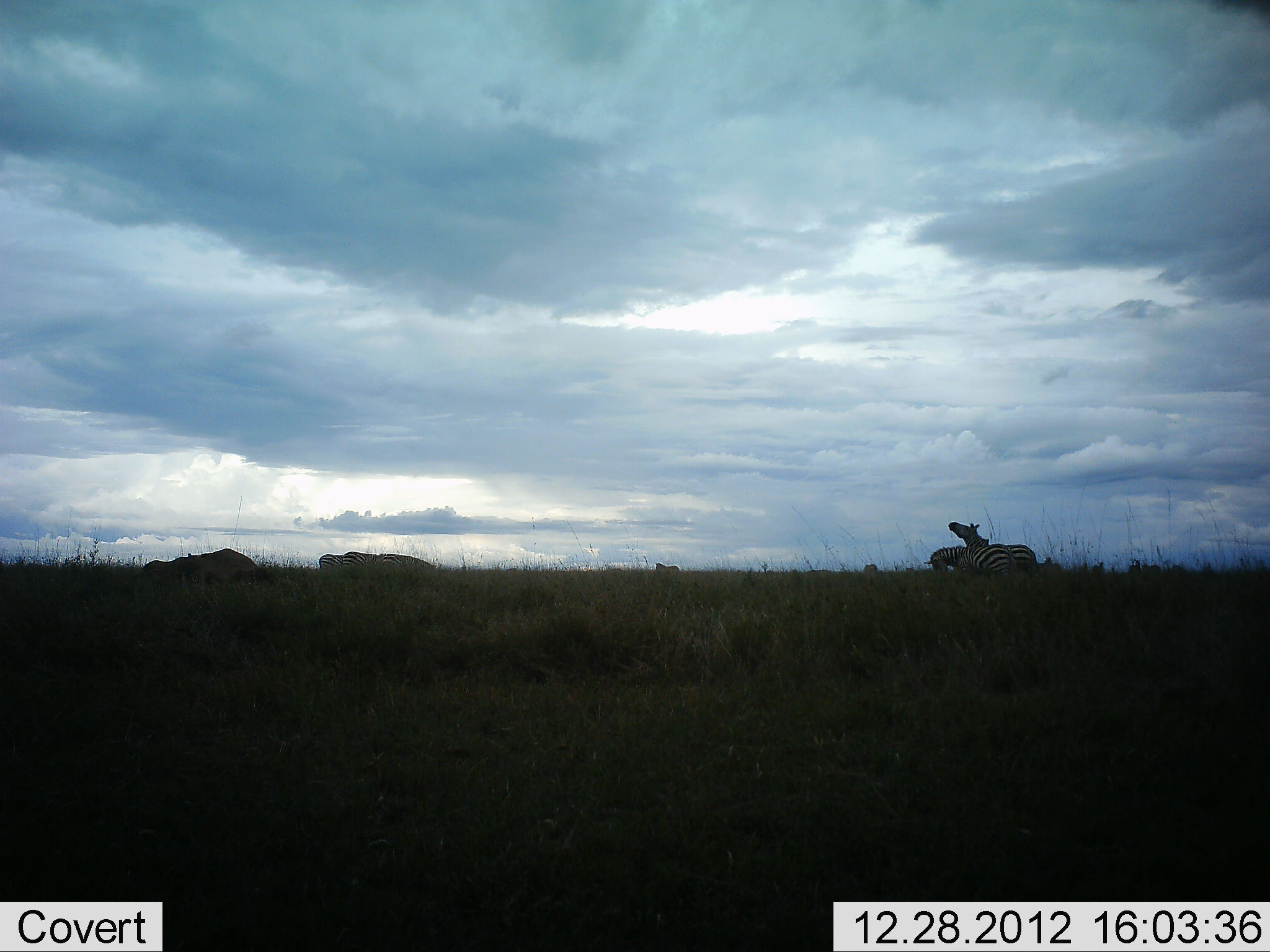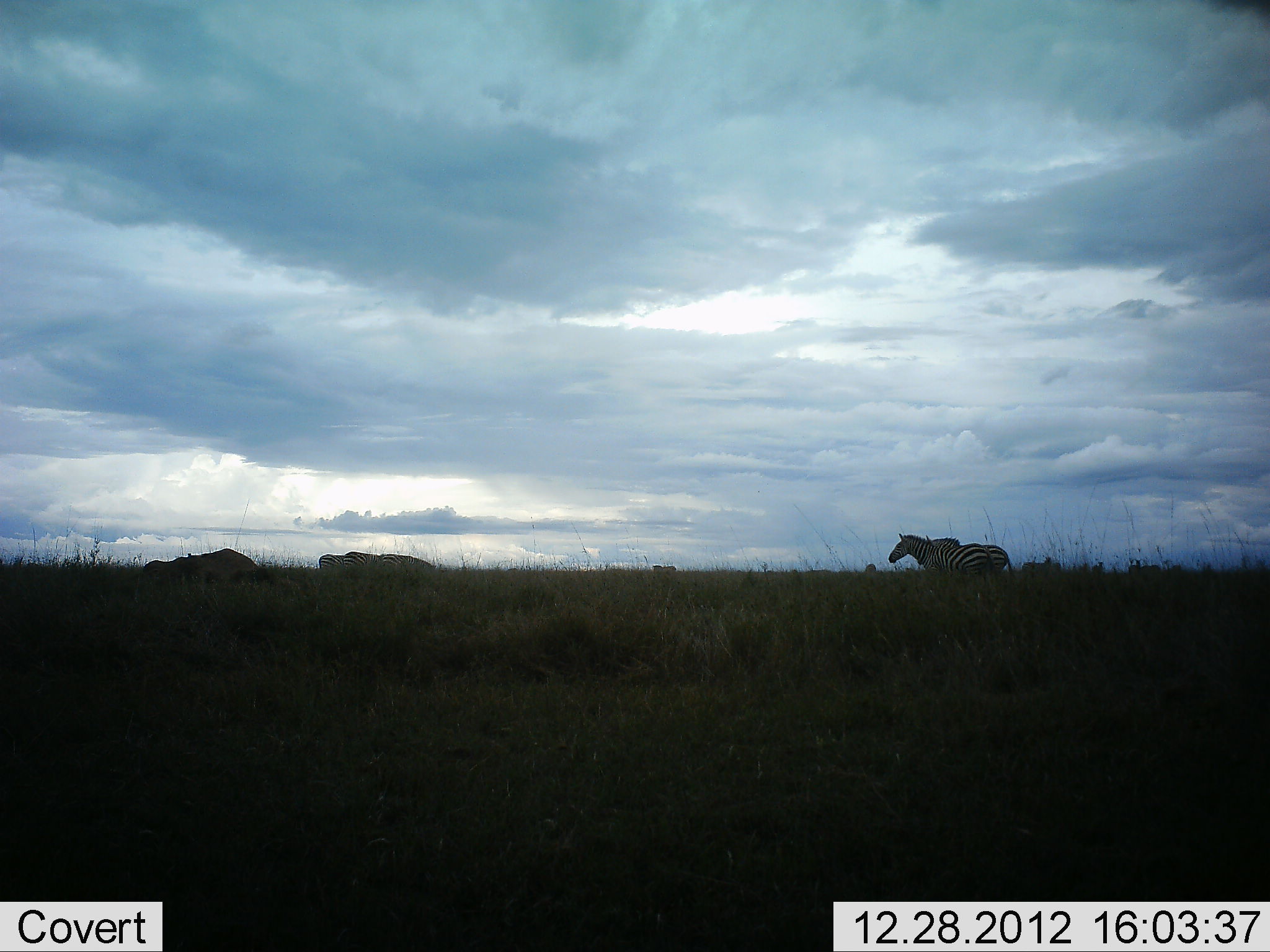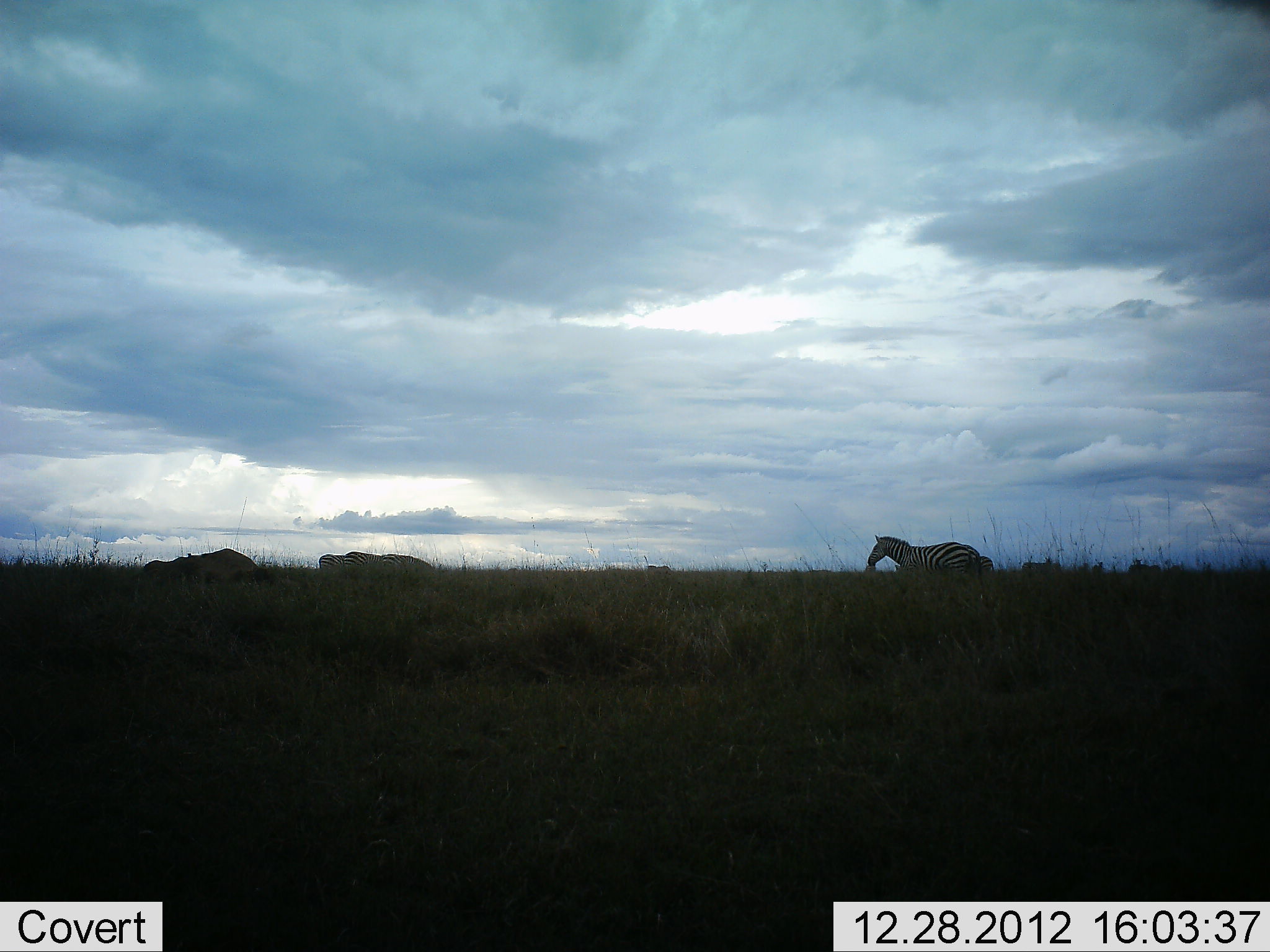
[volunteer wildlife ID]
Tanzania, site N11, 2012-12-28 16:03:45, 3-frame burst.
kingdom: Animalia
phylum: Chordata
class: Mammalia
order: Perissodactyla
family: Equidae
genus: Equus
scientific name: Equus quagga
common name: plains zebra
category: zebra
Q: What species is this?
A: Zebra (plains zebra) (Equus quagga).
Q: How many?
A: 3.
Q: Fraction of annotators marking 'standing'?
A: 35%.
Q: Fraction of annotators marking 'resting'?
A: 0%.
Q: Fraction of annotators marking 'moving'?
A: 71%.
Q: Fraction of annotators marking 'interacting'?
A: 18%.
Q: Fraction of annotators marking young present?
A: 0%.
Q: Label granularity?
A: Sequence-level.